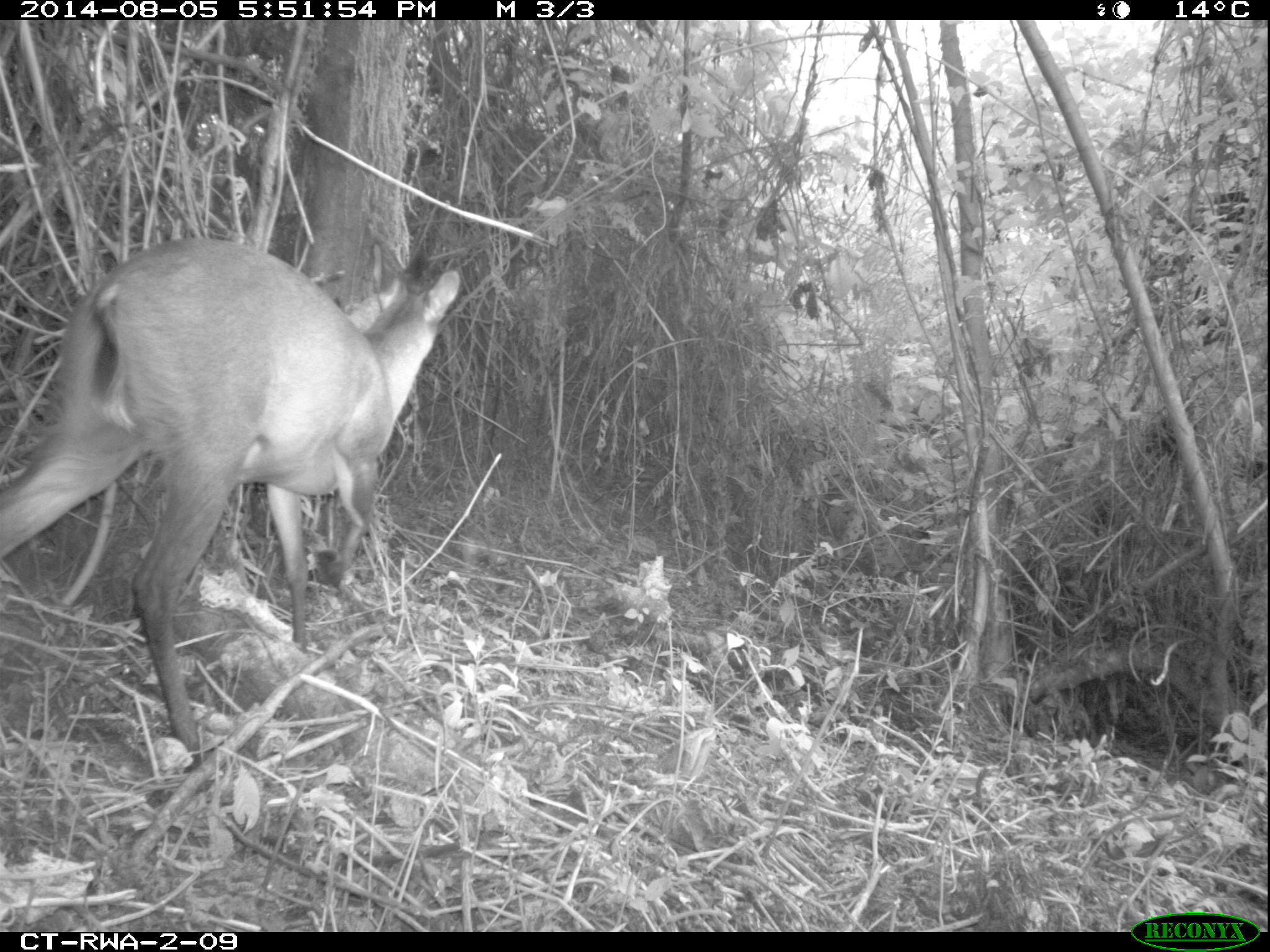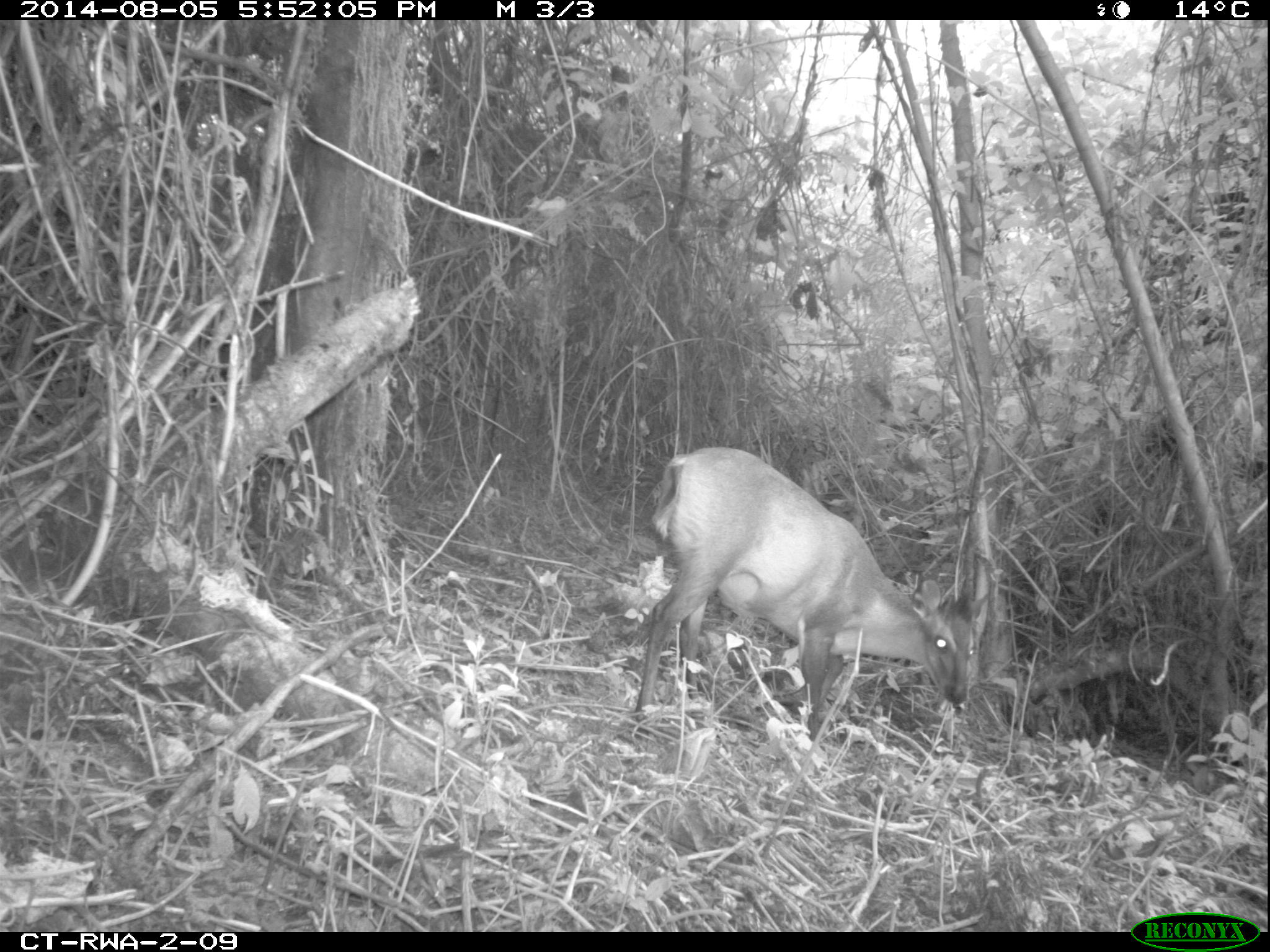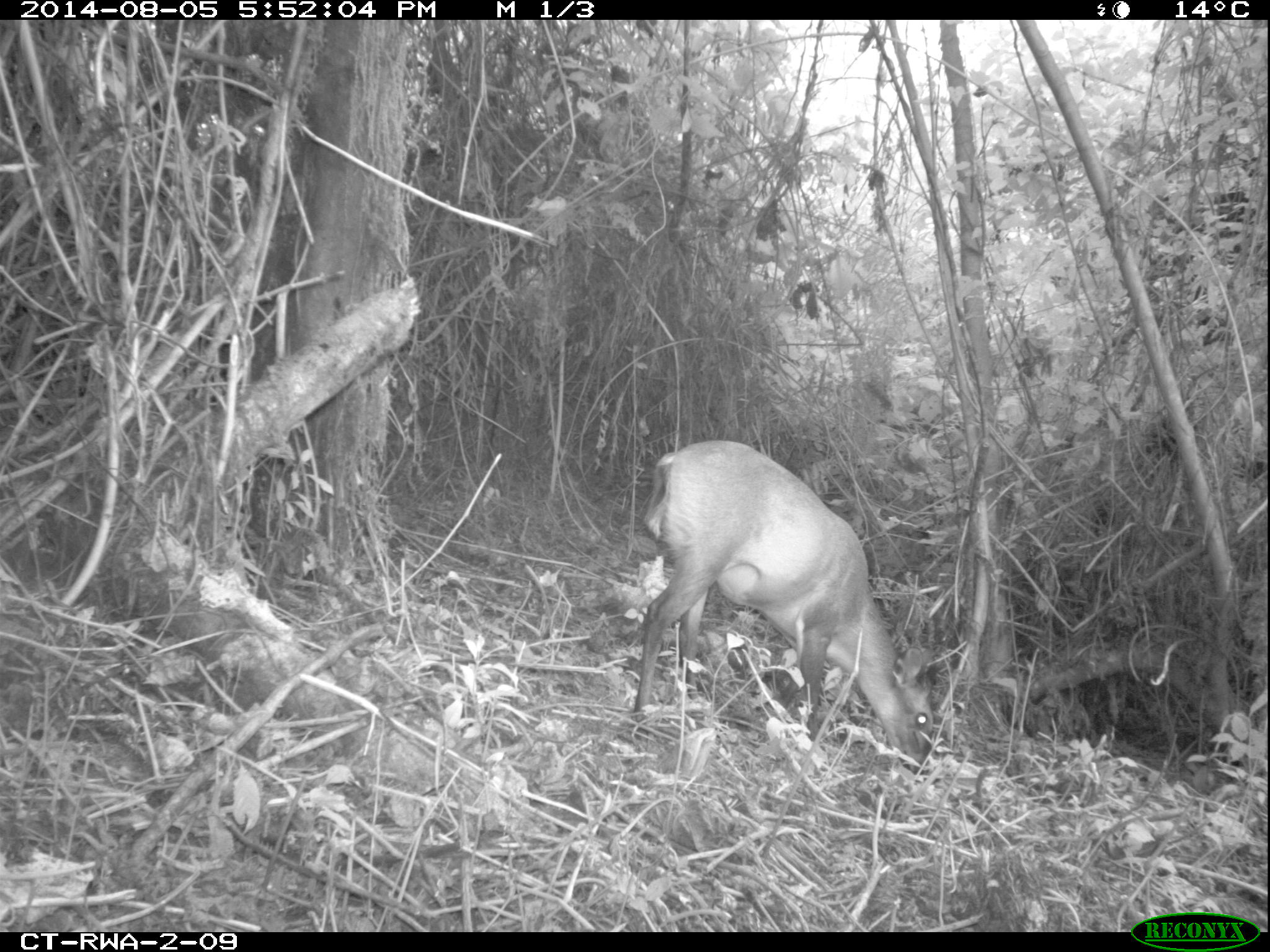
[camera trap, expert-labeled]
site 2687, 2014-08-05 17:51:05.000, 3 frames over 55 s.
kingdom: Animalia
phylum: Chordata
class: Mammalia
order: Artiodactyla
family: Bovidae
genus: Cephalophus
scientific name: Cephalophus nigrifrons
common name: black-fronted duiker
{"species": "Cephalophus nigrifrons (black-fronted duiker)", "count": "1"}